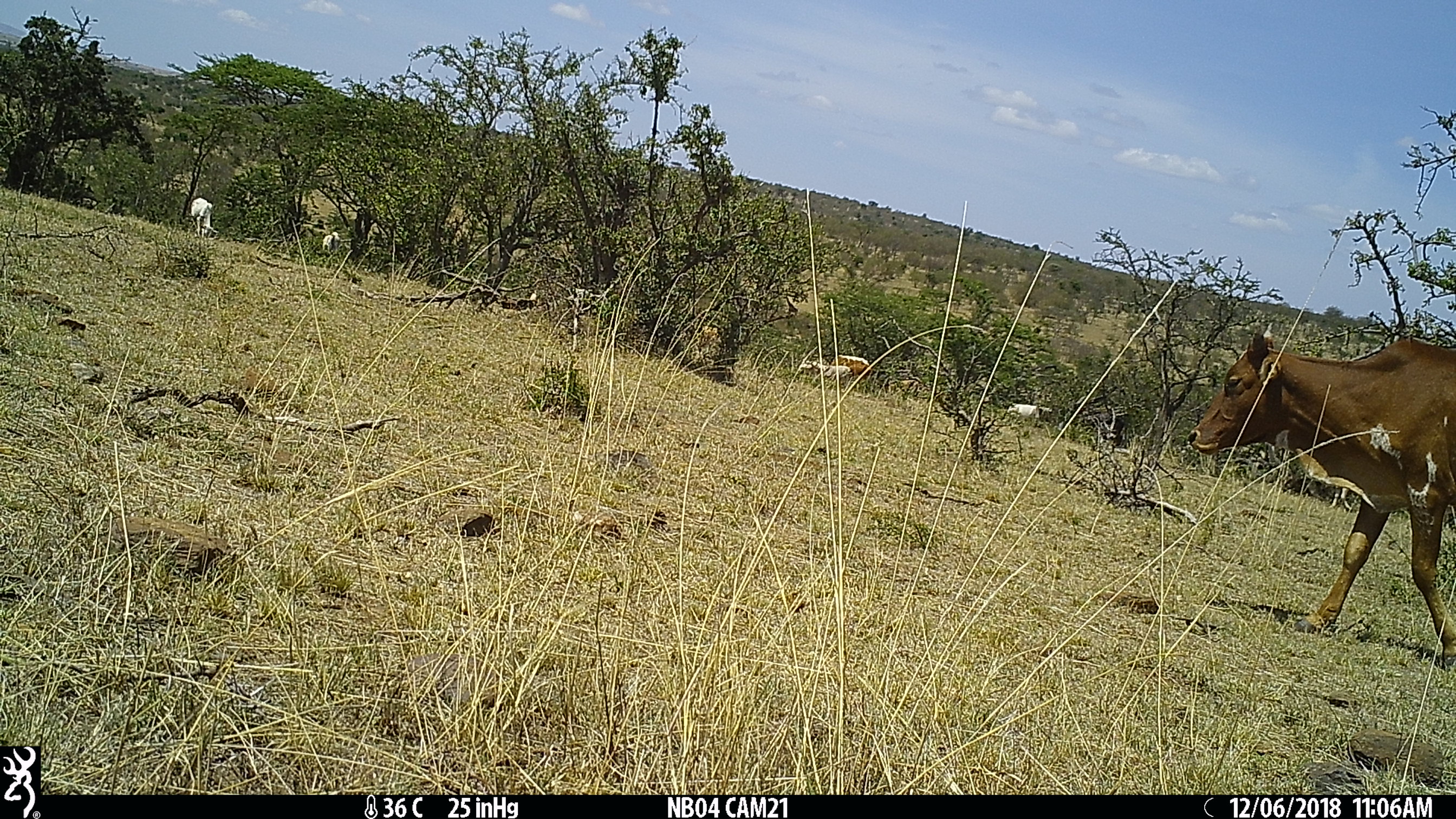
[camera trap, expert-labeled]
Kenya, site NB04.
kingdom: Animalia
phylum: Chordata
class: Mammalia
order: Artiodactyla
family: Bovidae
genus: Bos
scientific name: Bos taurus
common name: cattle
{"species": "cattle (Bos taurus)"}